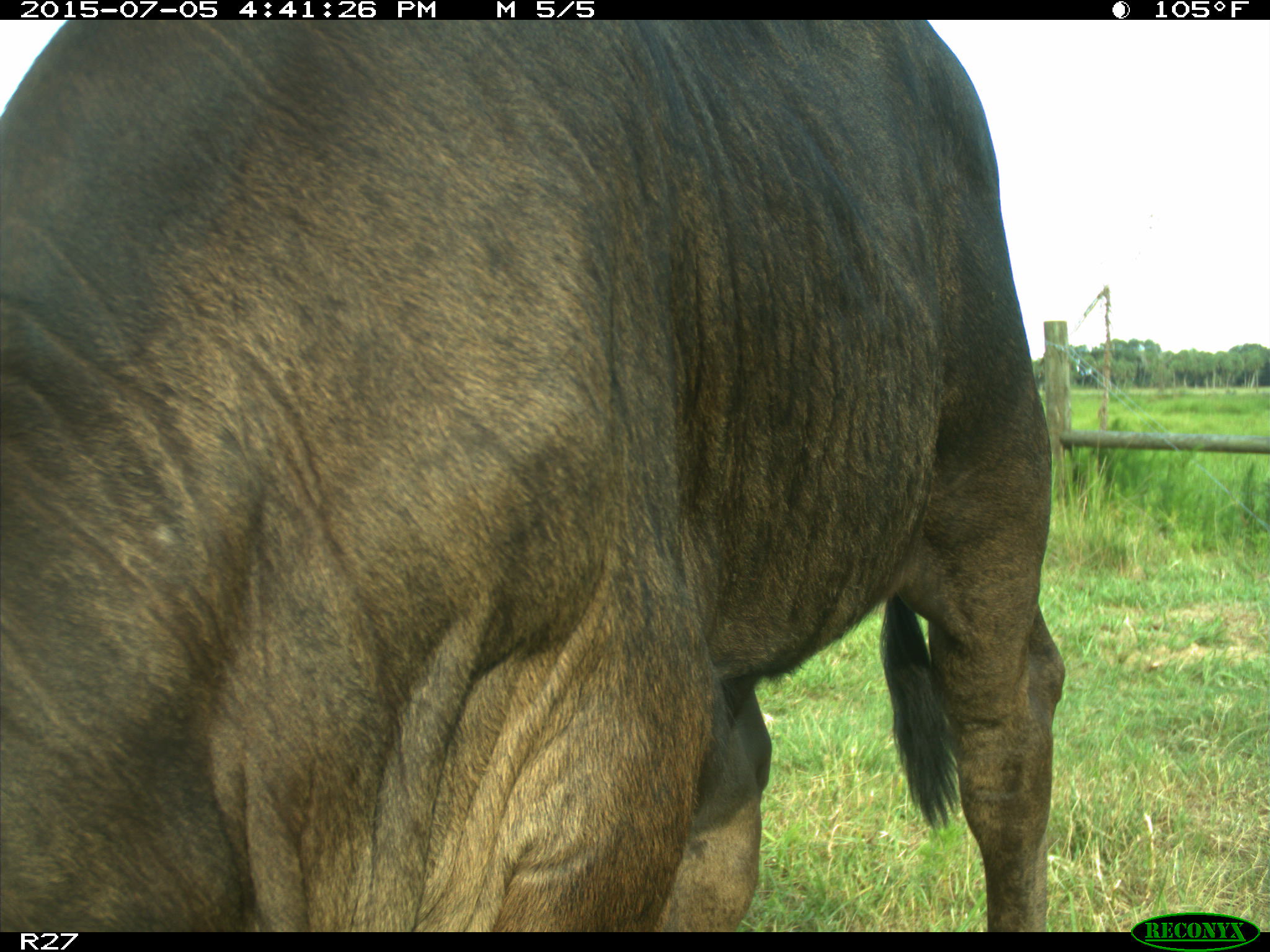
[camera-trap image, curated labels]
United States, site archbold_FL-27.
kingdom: Animalia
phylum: Chordata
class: Mammalia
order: Artiodactyla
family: Bovidae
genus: Bos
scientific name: Bos taurus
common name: domestic cow